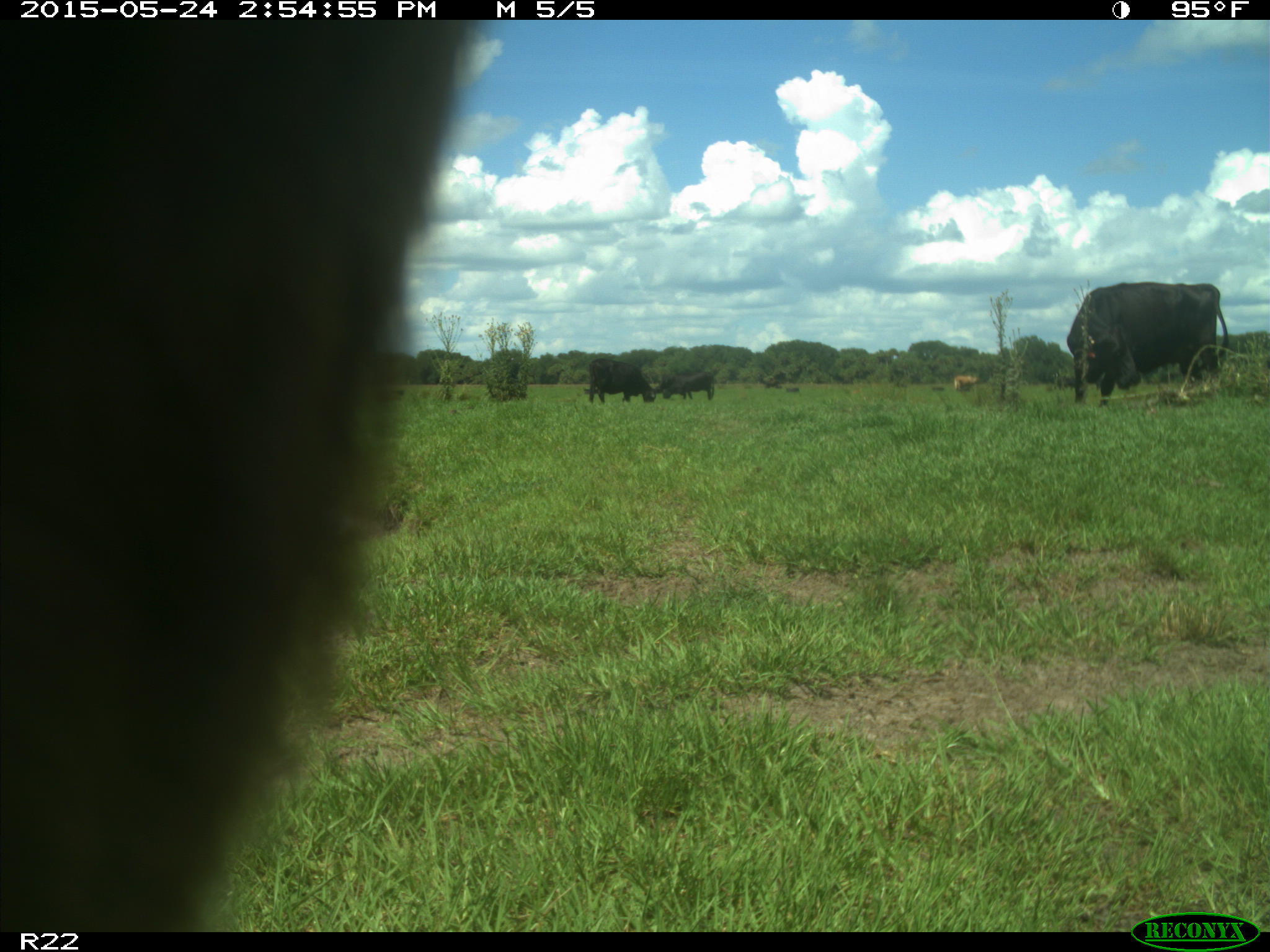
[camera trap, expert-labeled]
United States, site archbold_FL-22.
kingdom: Animalia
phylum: Chordata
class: Mammalia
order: Artiodactyla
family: Bovidae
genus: Bos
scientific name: Bos taurus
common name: domestic cow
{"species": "Bos taurus (domestic cow)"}